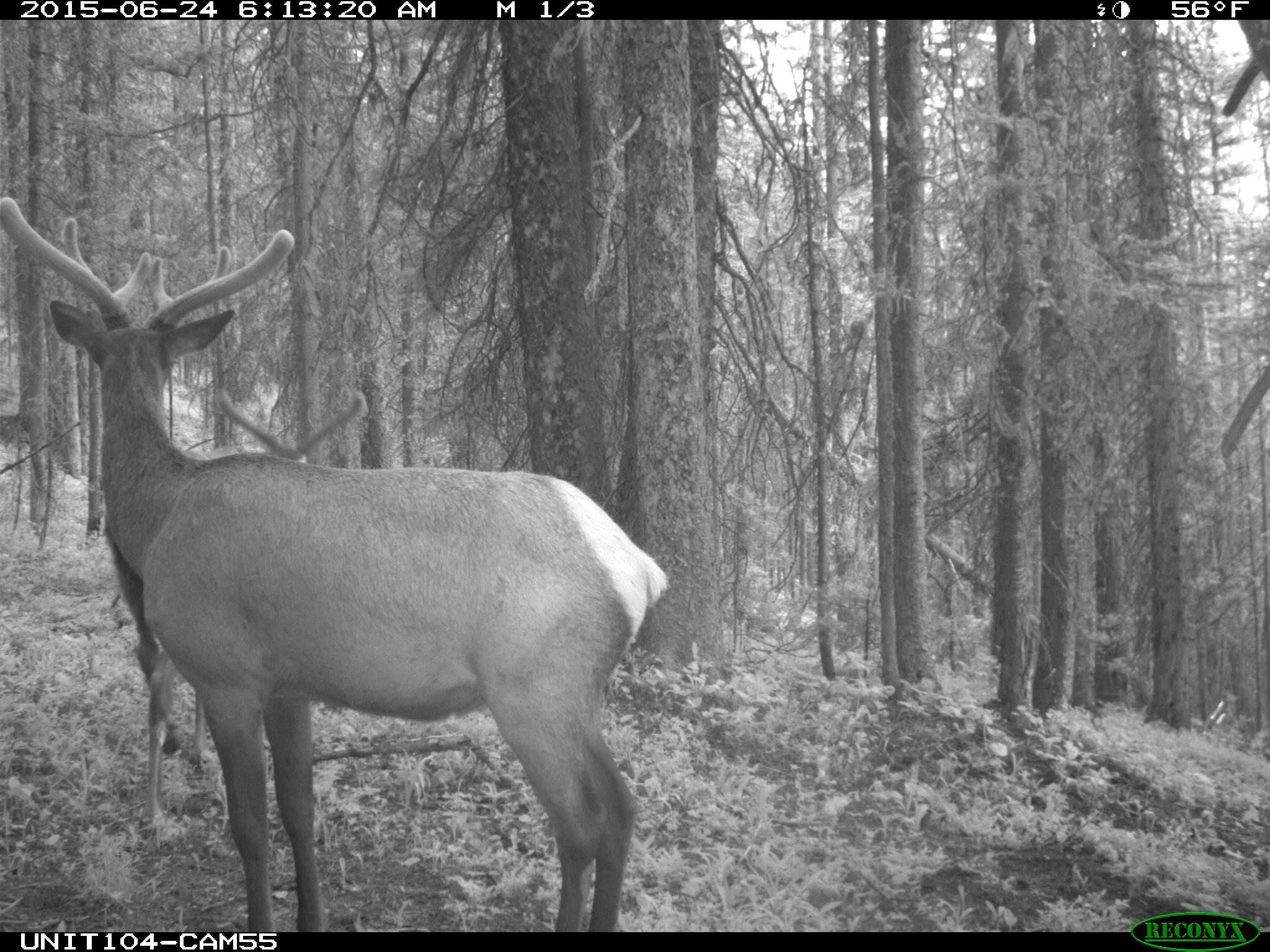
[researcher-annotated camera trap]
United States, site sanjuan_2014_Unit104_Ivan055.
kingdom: Animalia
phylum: Chordata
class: Mammalia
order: Artiodactyla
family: Cervidae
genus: Cervus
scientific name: Cervus elaphus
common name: red deer